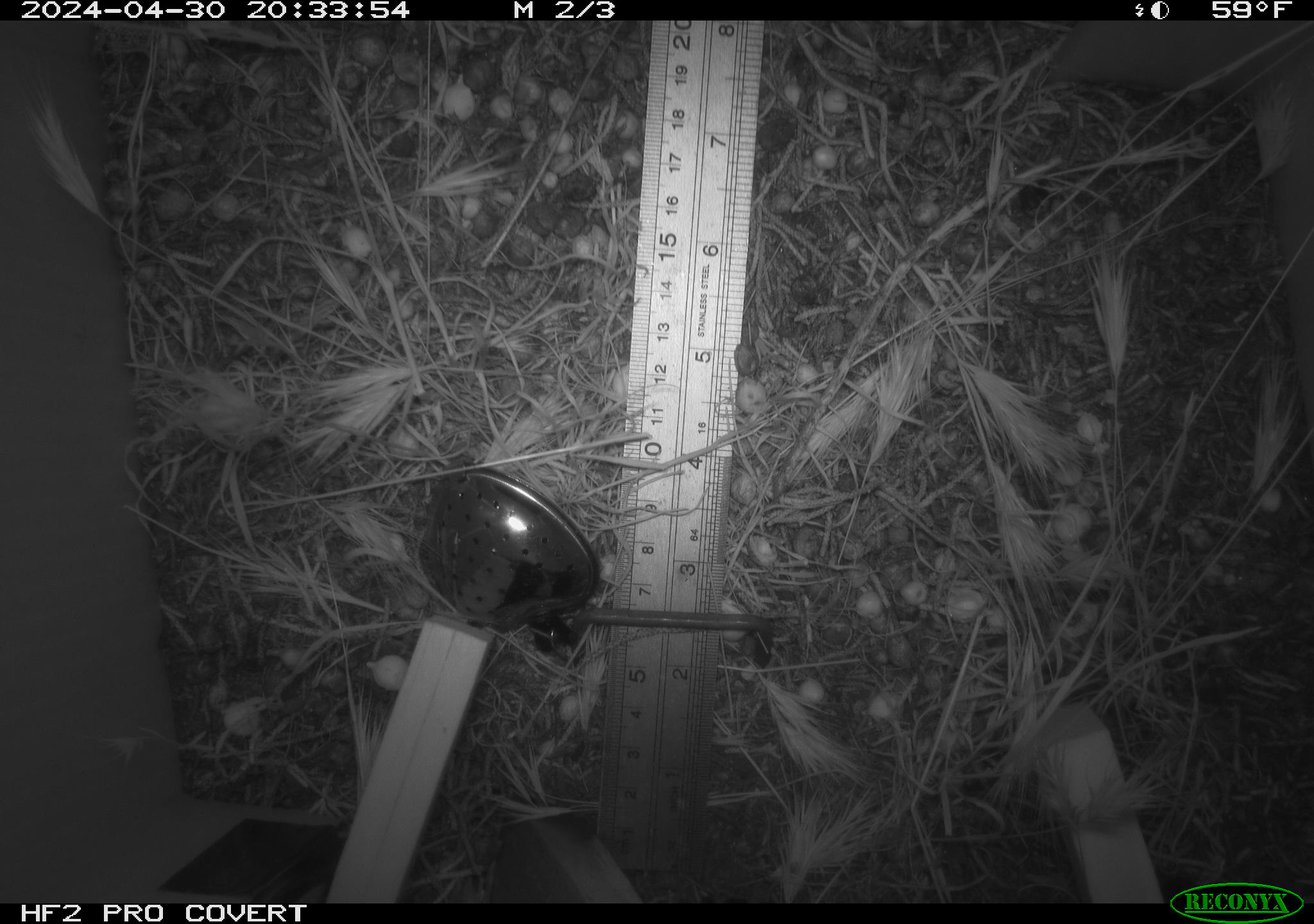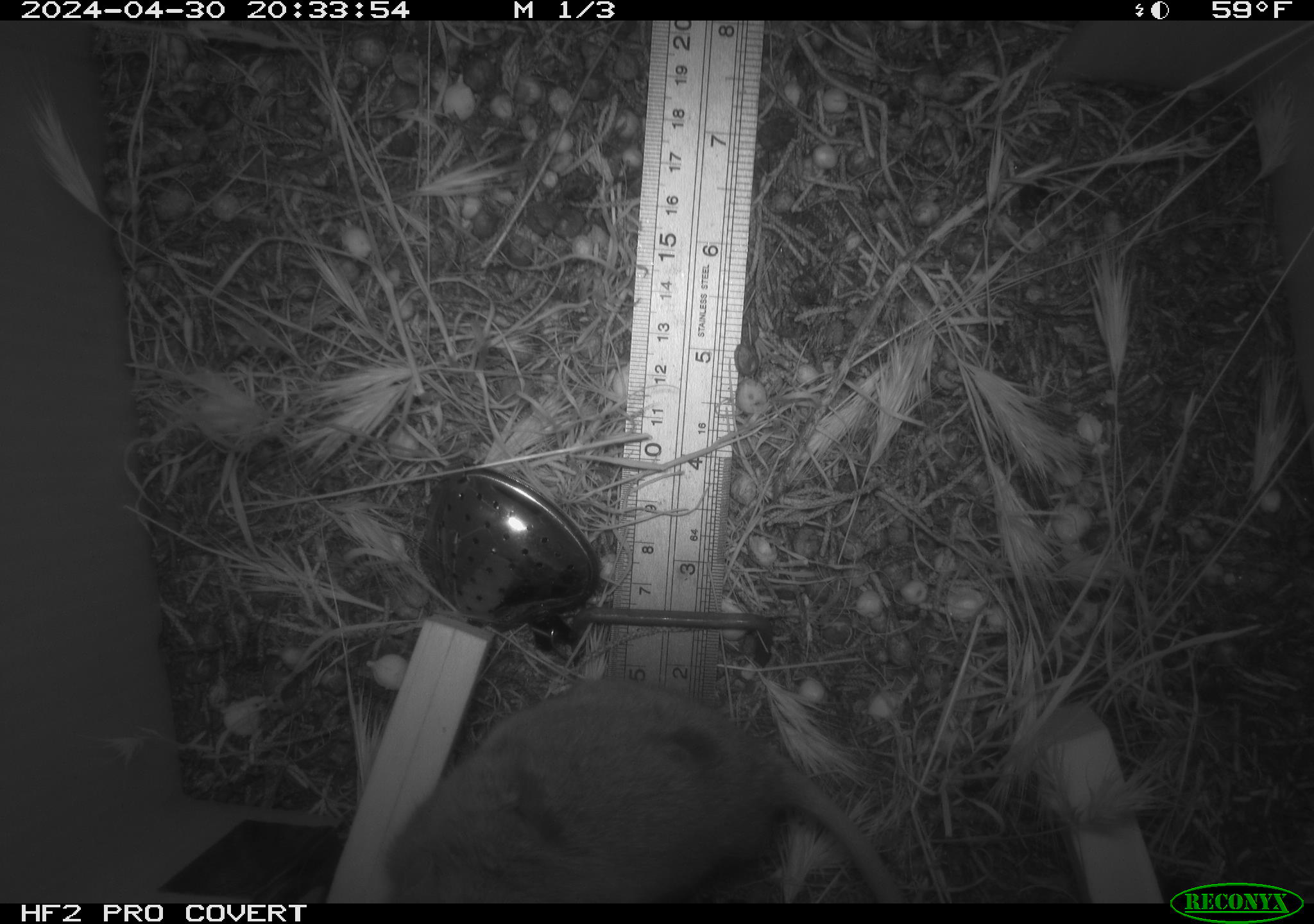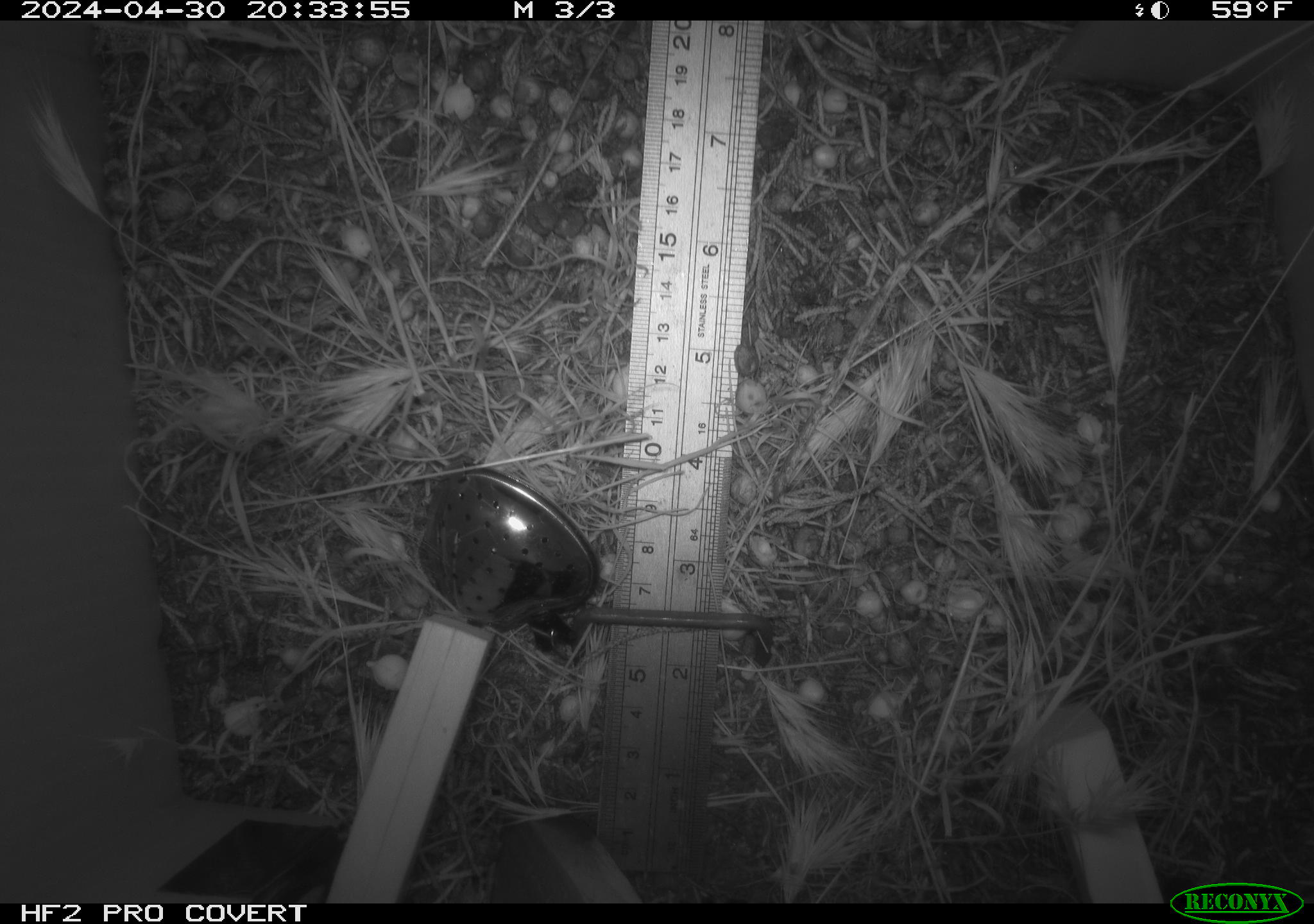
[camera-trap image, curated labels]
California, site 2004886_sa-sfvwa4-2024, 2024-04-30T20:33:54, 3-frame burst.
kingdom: Animalia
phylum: Chordata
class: Mammalia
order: Rodentia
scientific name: Rodentia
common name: mouse species